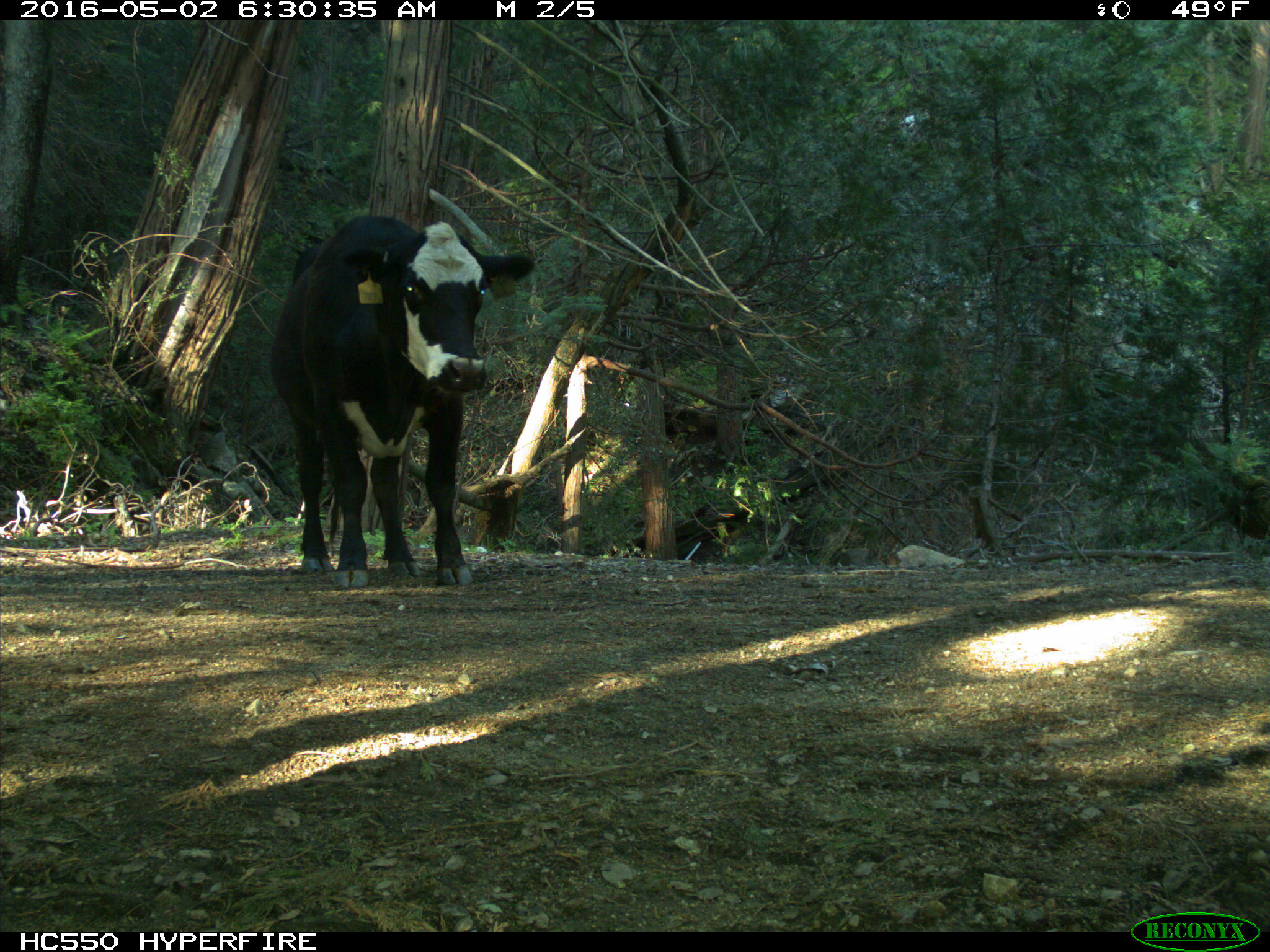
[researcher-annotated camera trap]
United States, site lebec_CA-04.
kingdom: Animalia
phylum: Chordata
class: Mammalia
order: Artiodactyla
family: Bovidae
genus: Bos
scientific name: Bos taurus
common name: domestic cow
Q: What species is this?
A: Bos taurus (domestic cow).